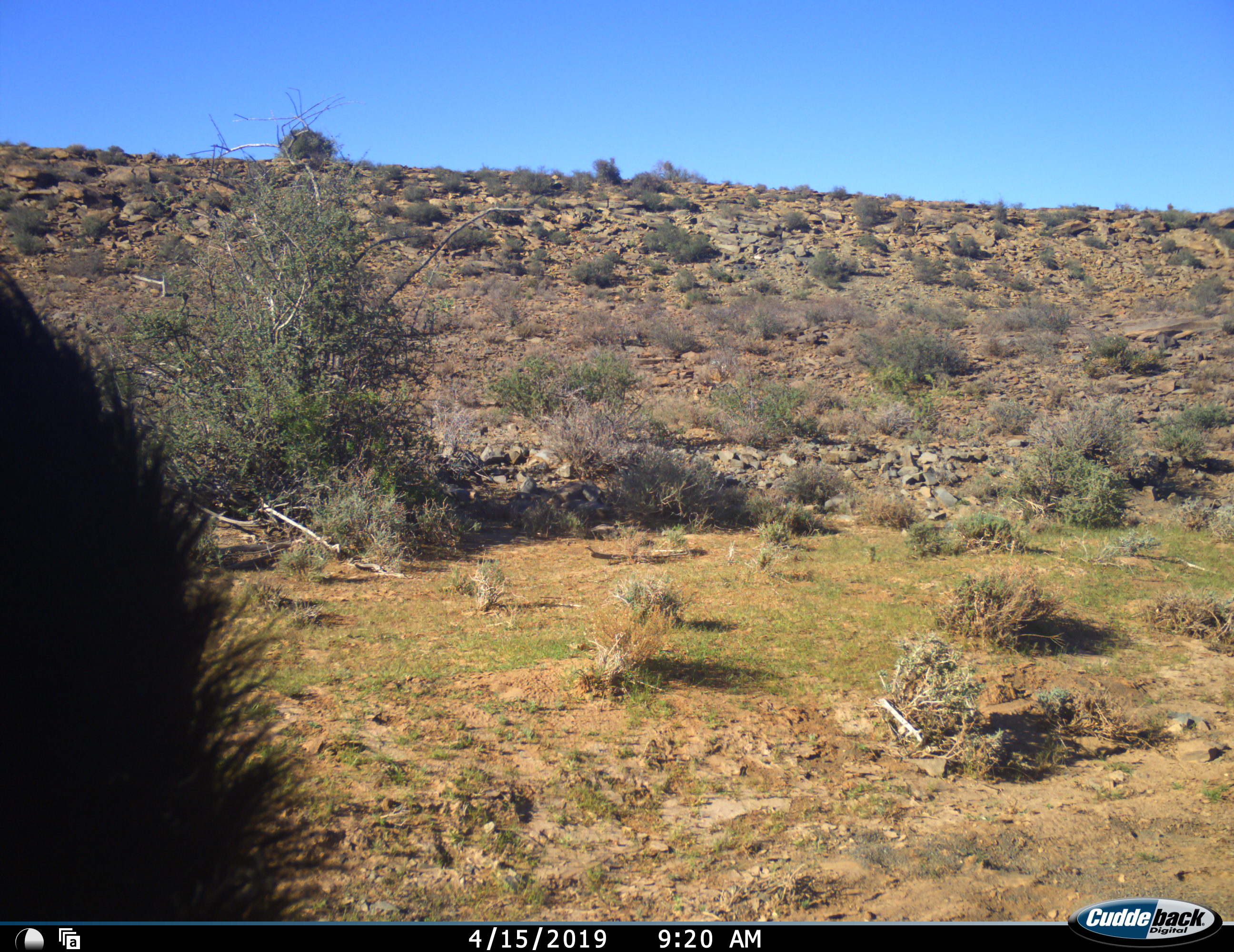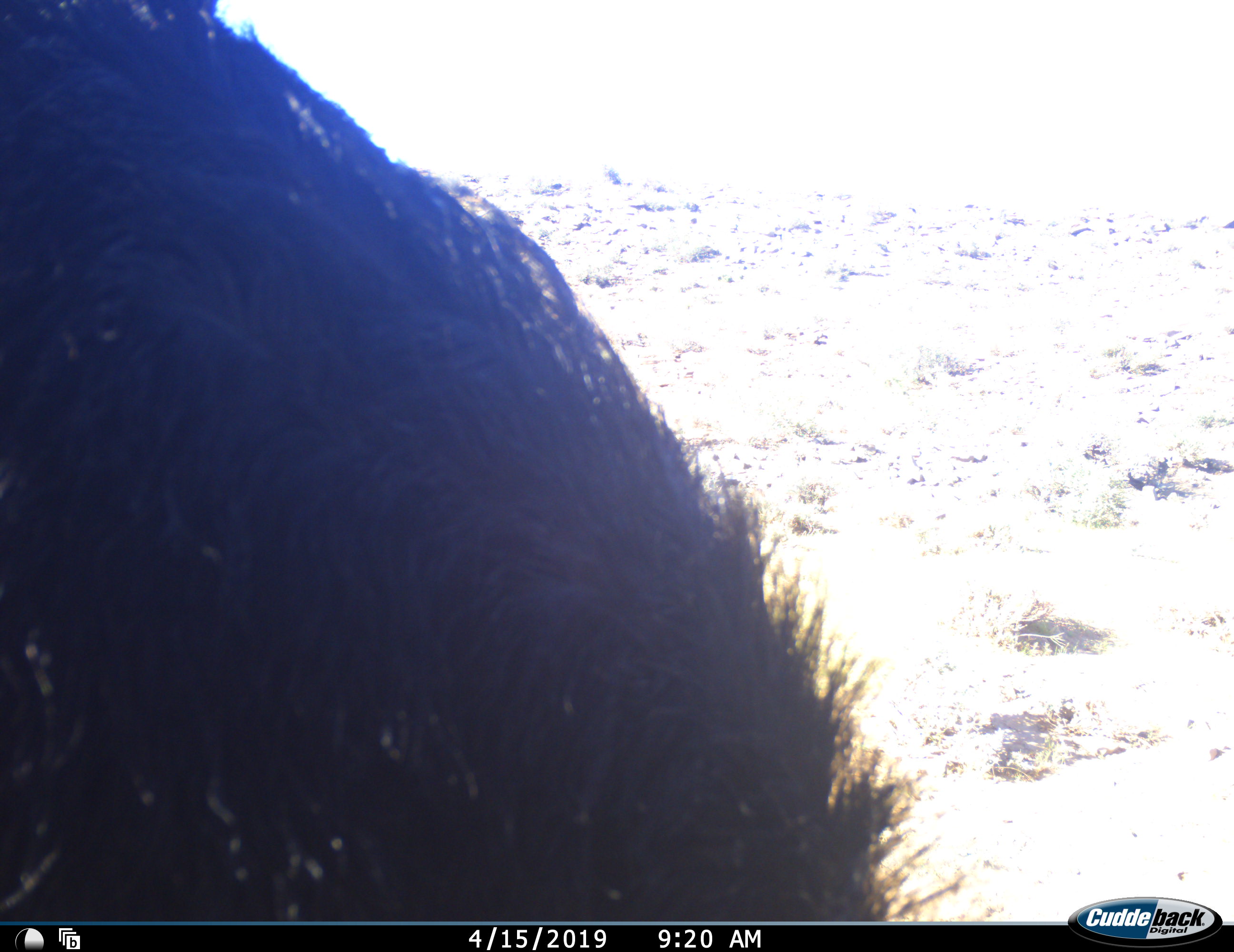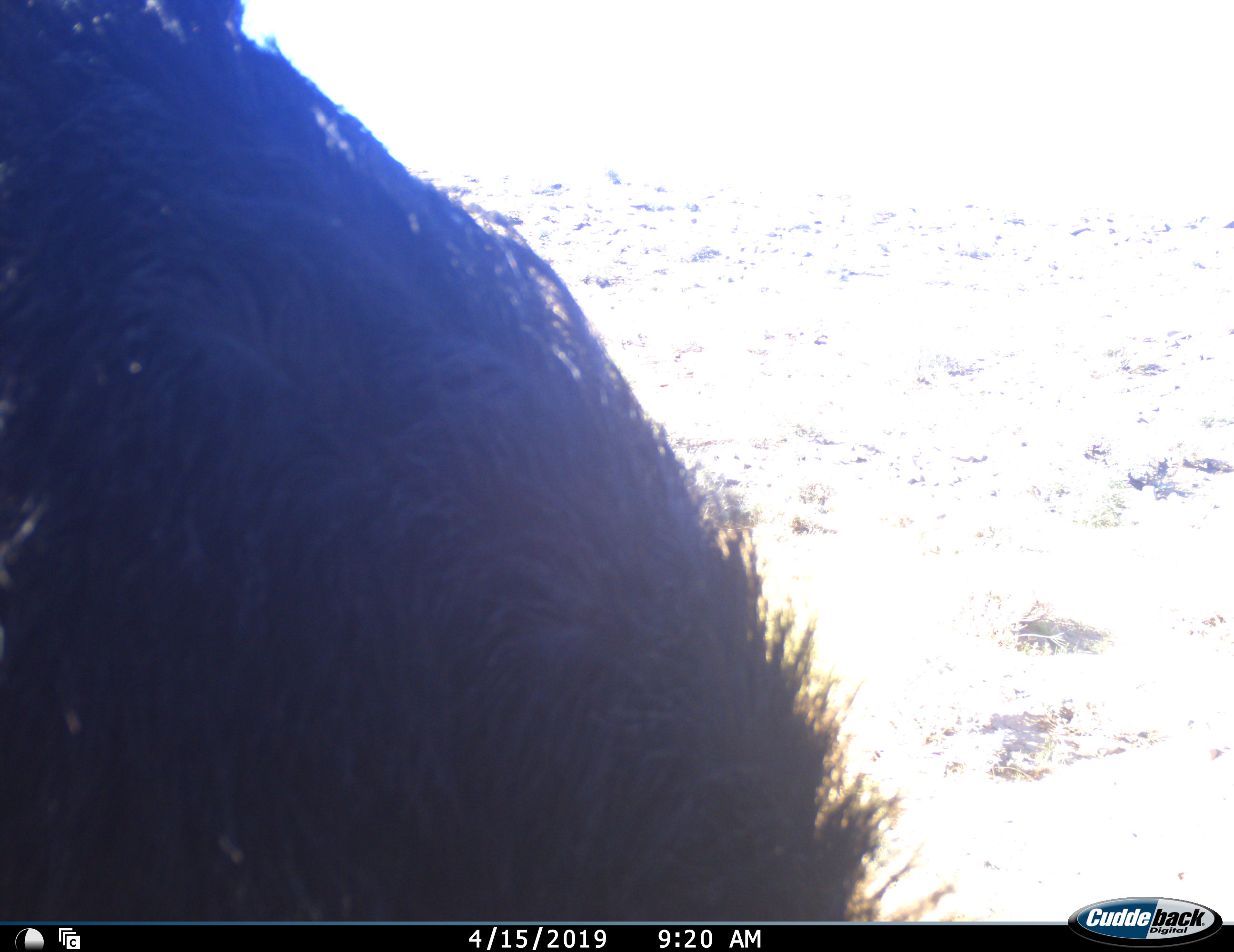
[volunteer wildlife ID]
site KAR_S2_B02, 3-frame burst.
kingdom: Animalia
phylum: Chordata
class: Aves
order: Struthioniformes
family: Struthionidae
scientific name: Struthionidae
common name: ostrich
Ostrich (Struthionidae), count 1. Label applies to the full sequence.